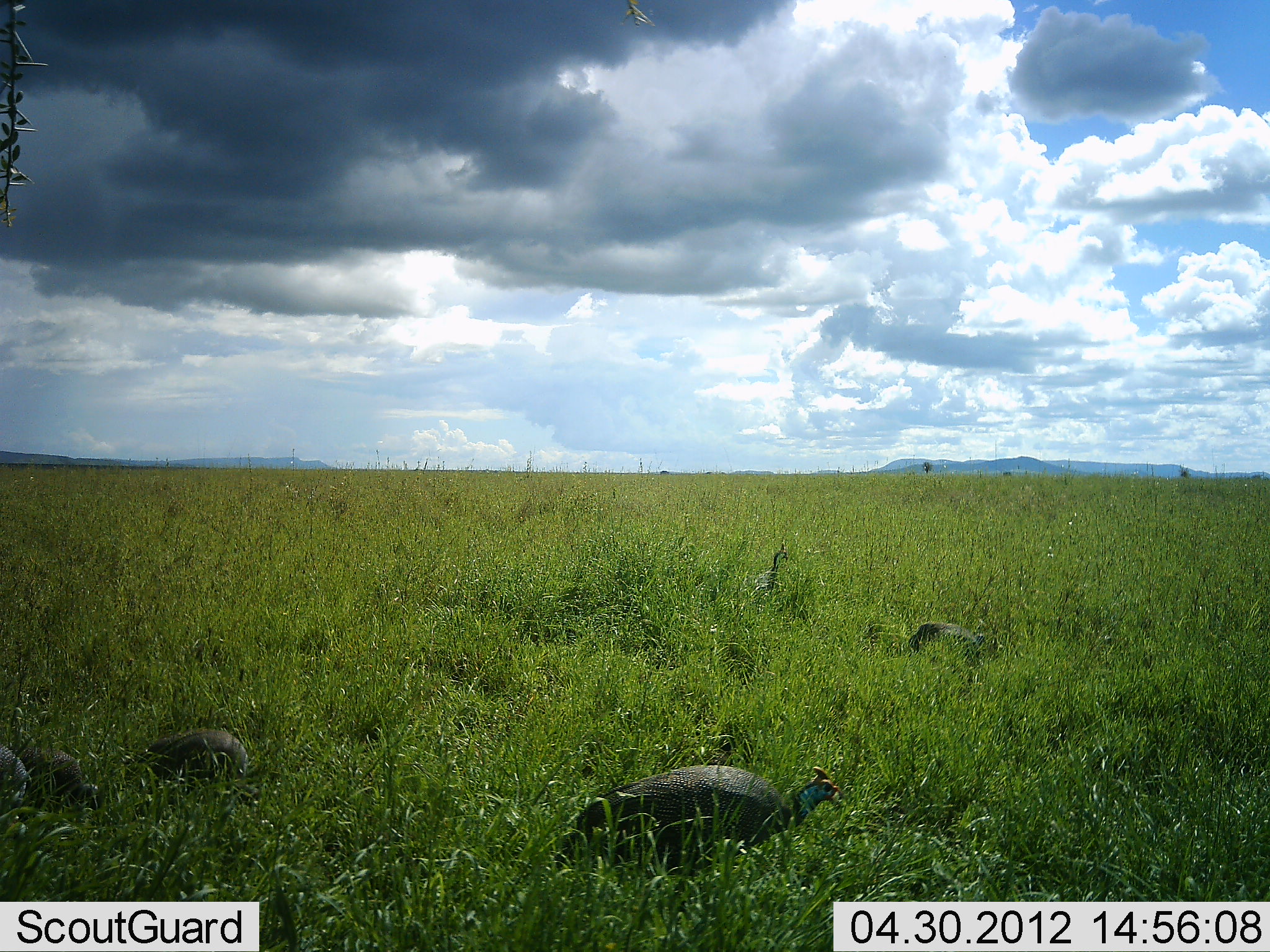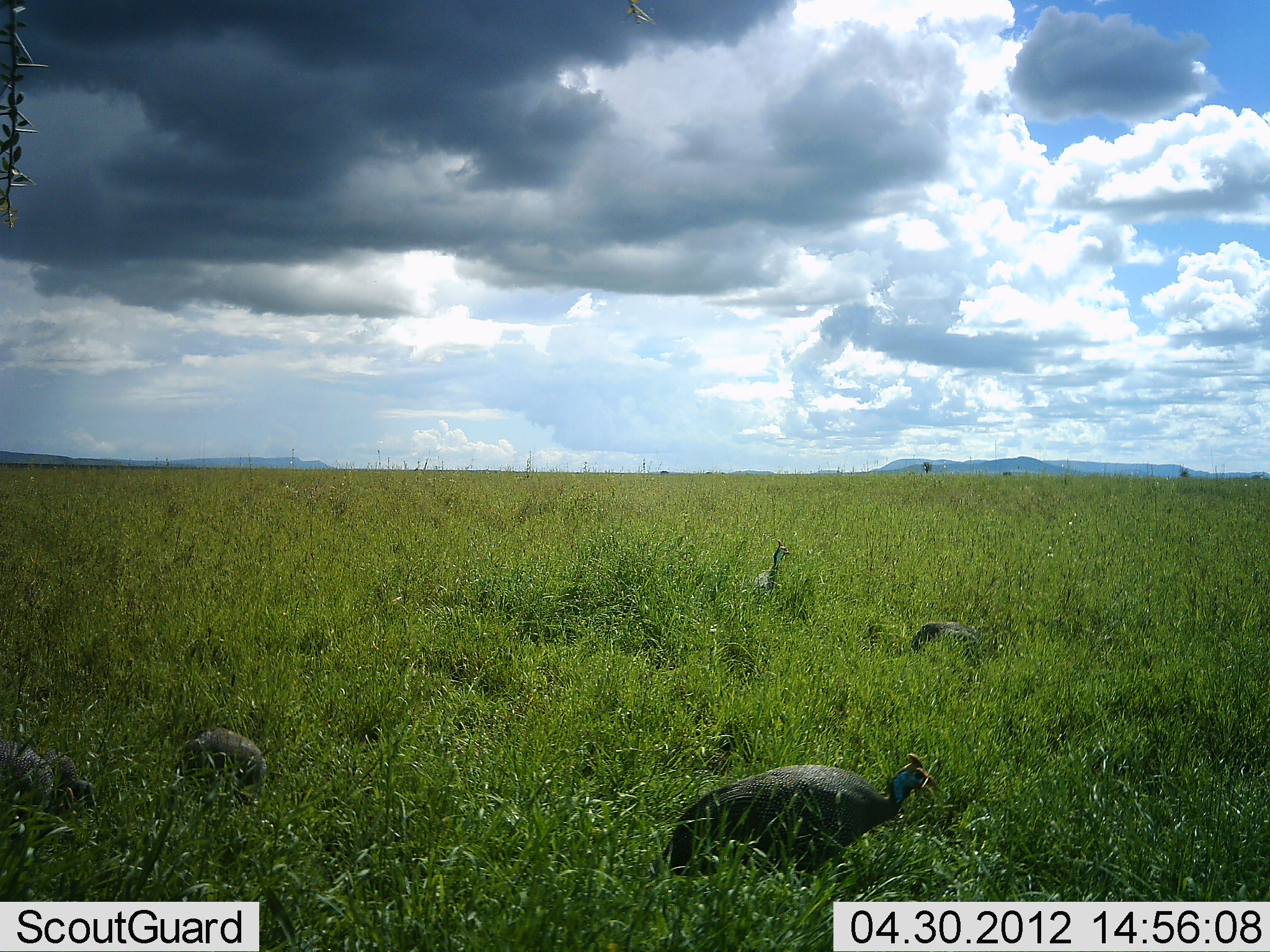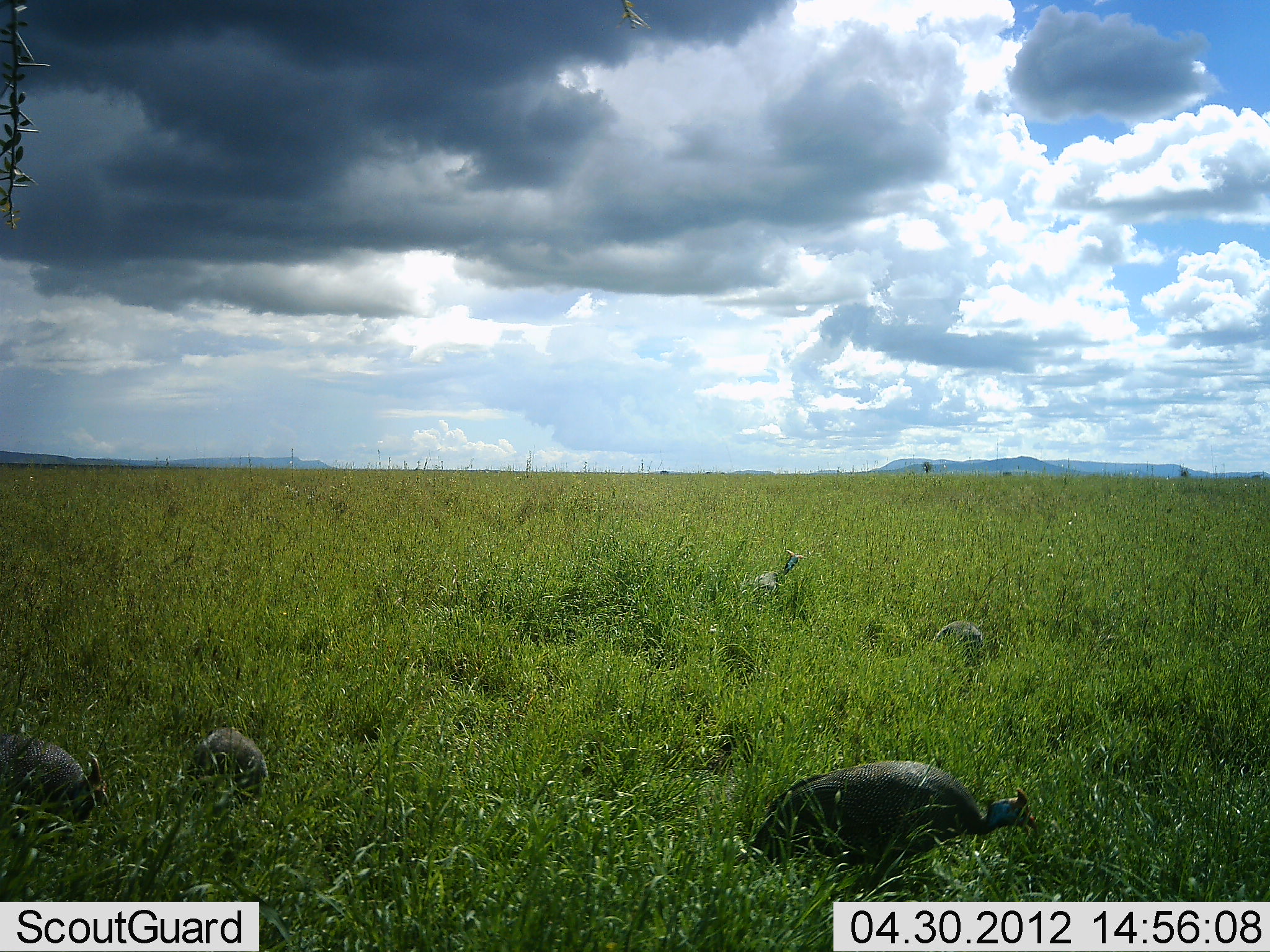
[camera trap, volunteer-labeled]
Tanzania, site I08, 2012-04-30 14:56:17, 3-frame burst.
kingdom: Animalia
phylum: Chordata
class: Aves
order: Galliformes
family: Numididae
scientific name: Numididae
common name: guinea fowl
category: guineafowl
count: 5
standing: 13%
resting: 0%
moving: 43%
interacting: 0%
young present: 9%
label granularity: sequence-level